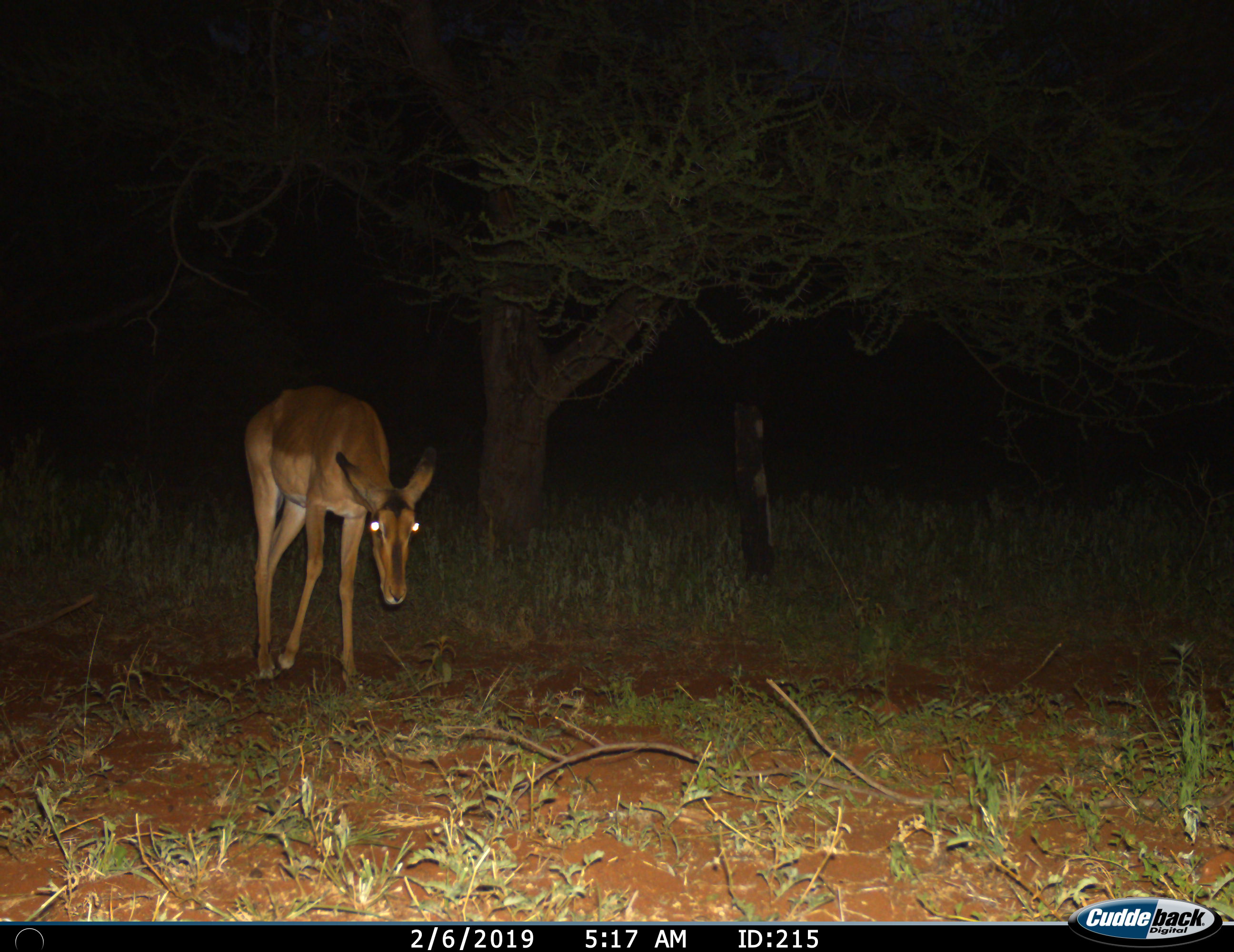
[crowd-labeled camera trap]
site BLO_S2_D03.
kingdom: Animalia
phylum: Chordata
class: Mammalia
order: Artiodactyla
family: Bovidae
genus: Aepyceros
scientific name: Aepyceros melampus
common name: impala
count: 1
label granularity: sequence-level